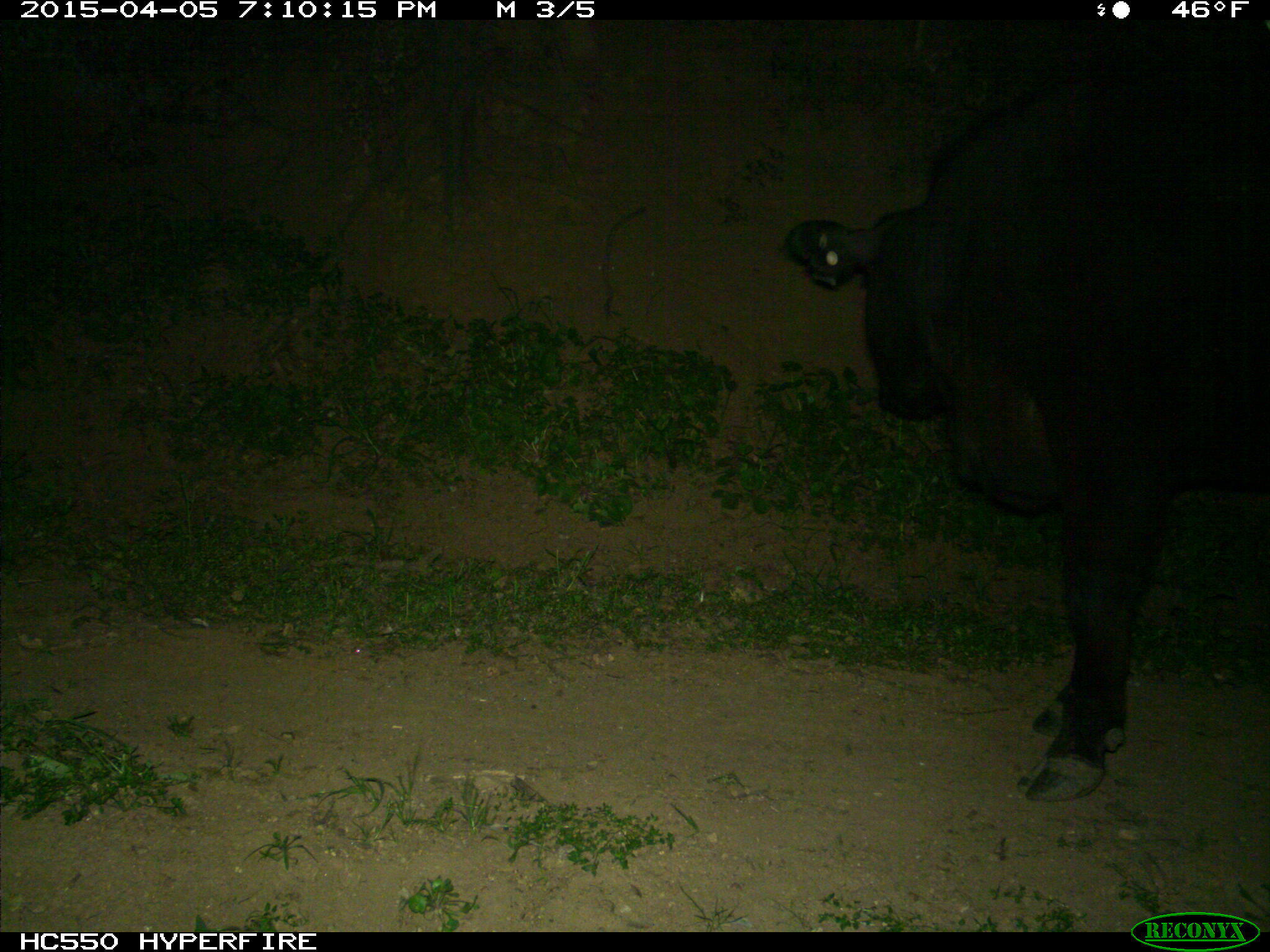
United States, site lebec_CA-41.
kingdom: Animalia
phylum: Chordata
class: Mammalia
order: Artiodactyla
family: Bovidae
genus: Bos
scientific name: Bos taurus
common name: domestic cow